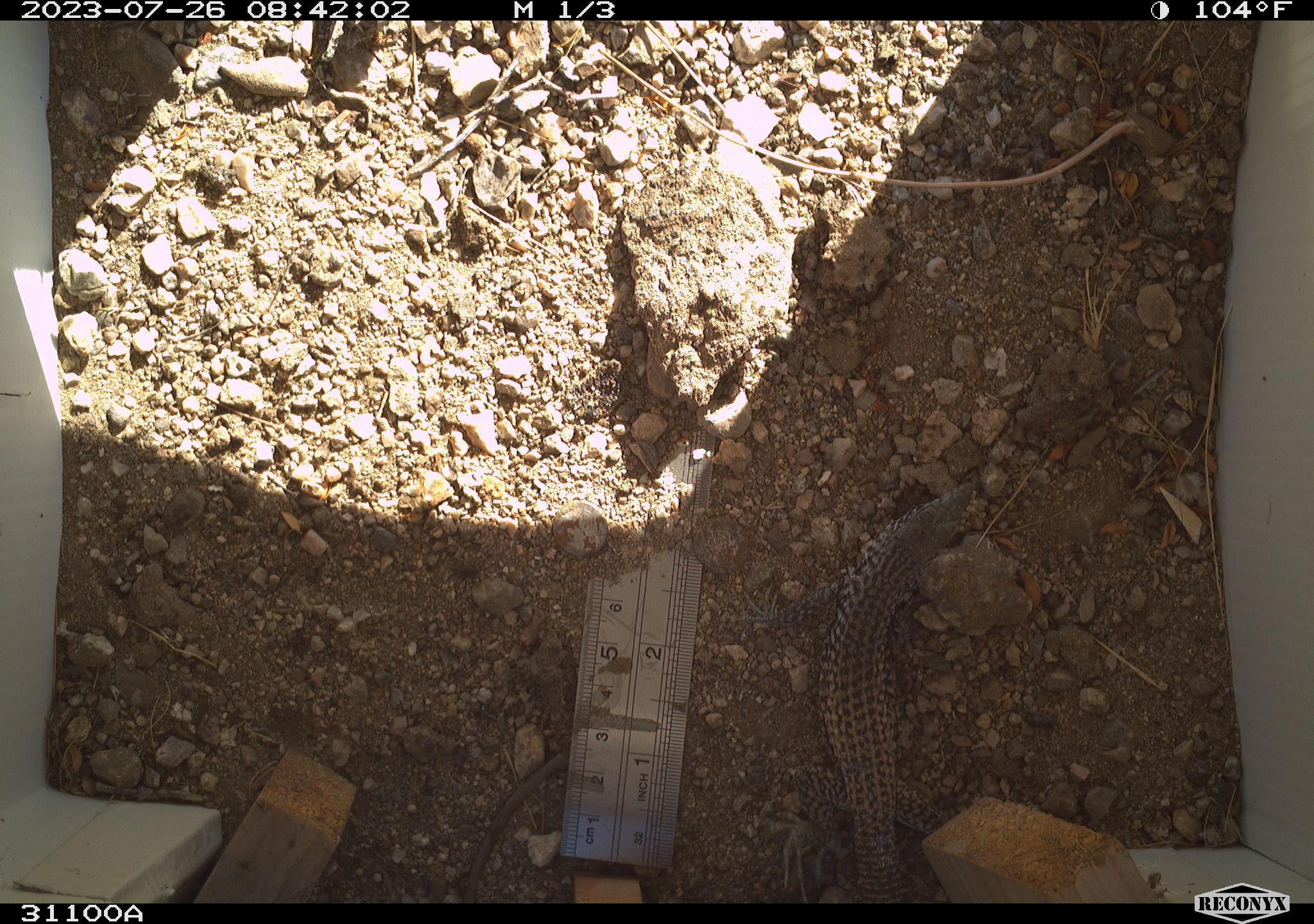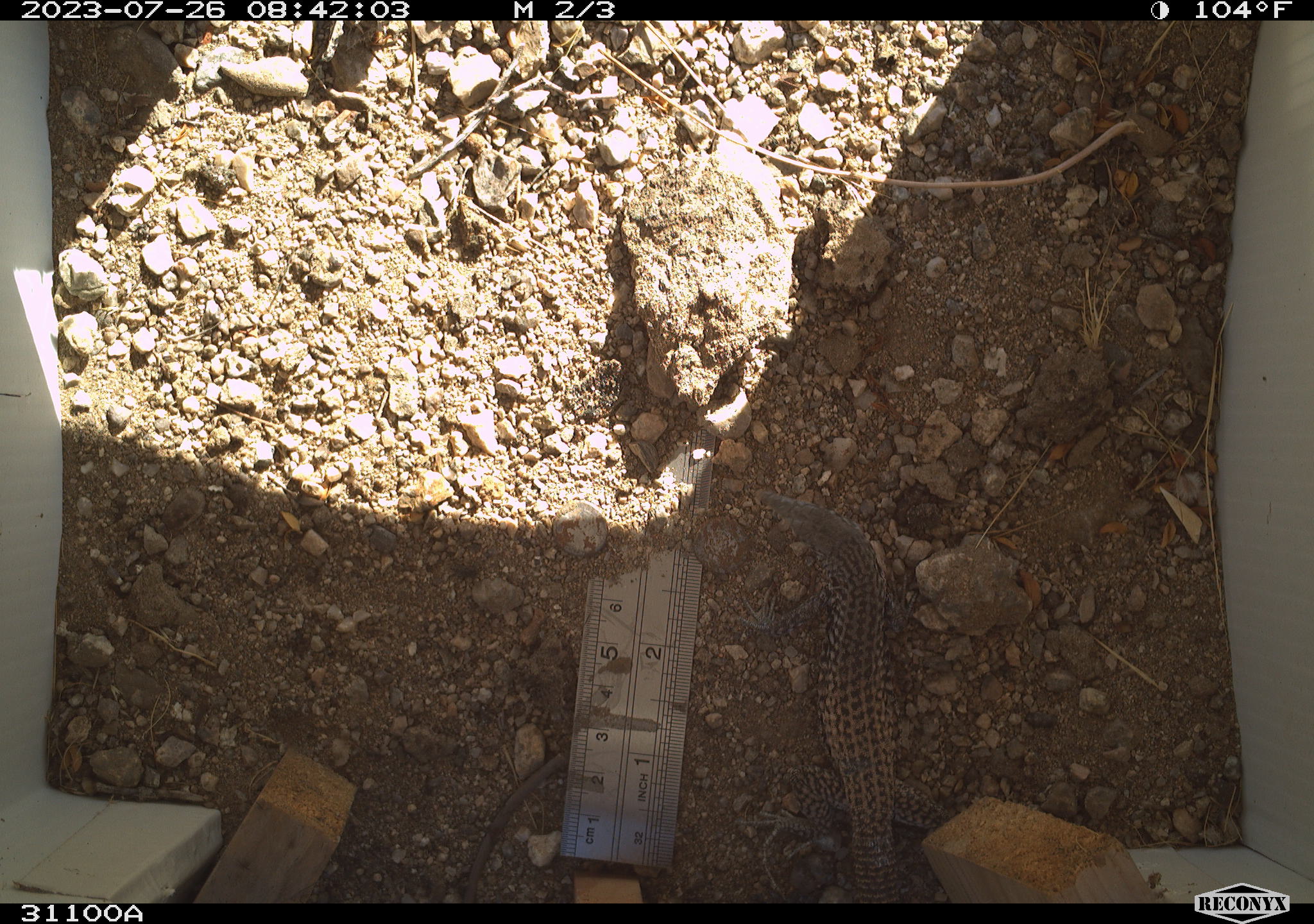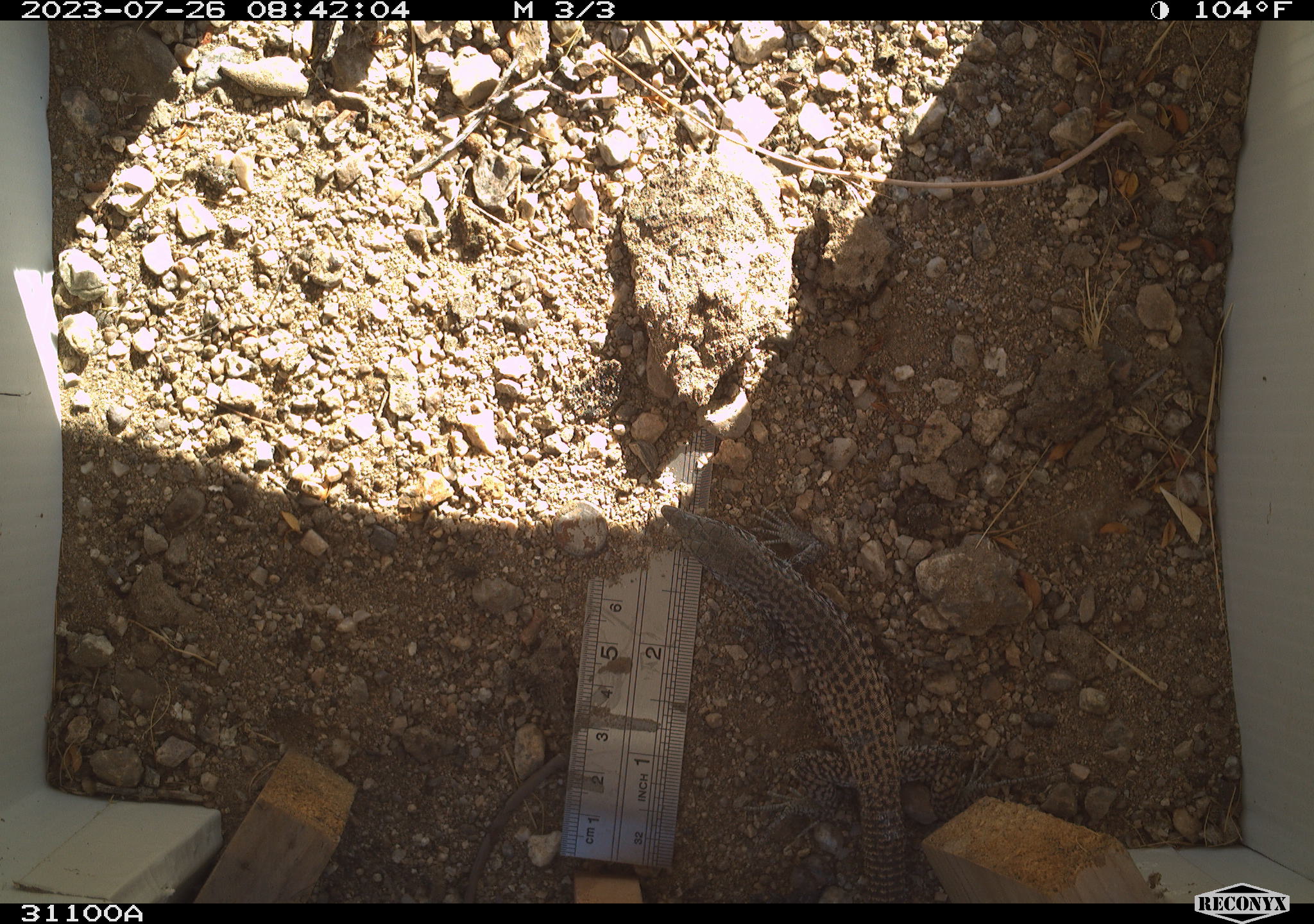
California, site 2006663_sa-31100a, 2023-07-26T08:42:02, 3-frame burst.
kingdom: Animalia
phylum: Chordata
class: Reptilia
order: Squamata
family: Teiidae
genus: Aspidoscelis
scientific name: Aspidoscelis tigris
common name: western whiptail